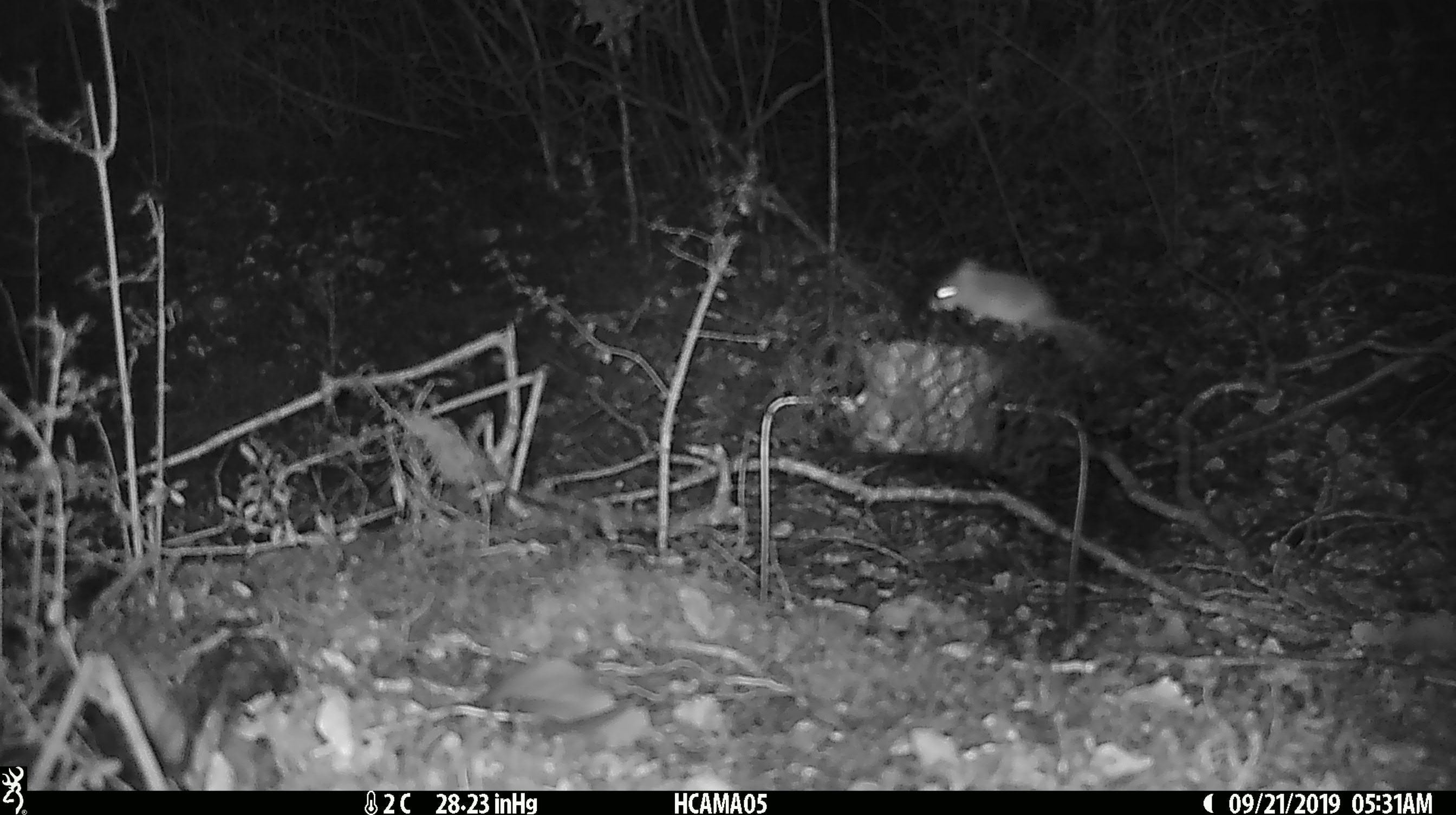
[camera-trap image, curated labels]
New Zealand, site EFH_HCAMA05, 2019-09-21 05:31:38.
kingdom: Animalia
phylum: Chordata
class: Mammalia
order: Rodentia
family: Muridae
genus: Mus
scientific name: Mus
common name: mouse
Mouse (Mus).